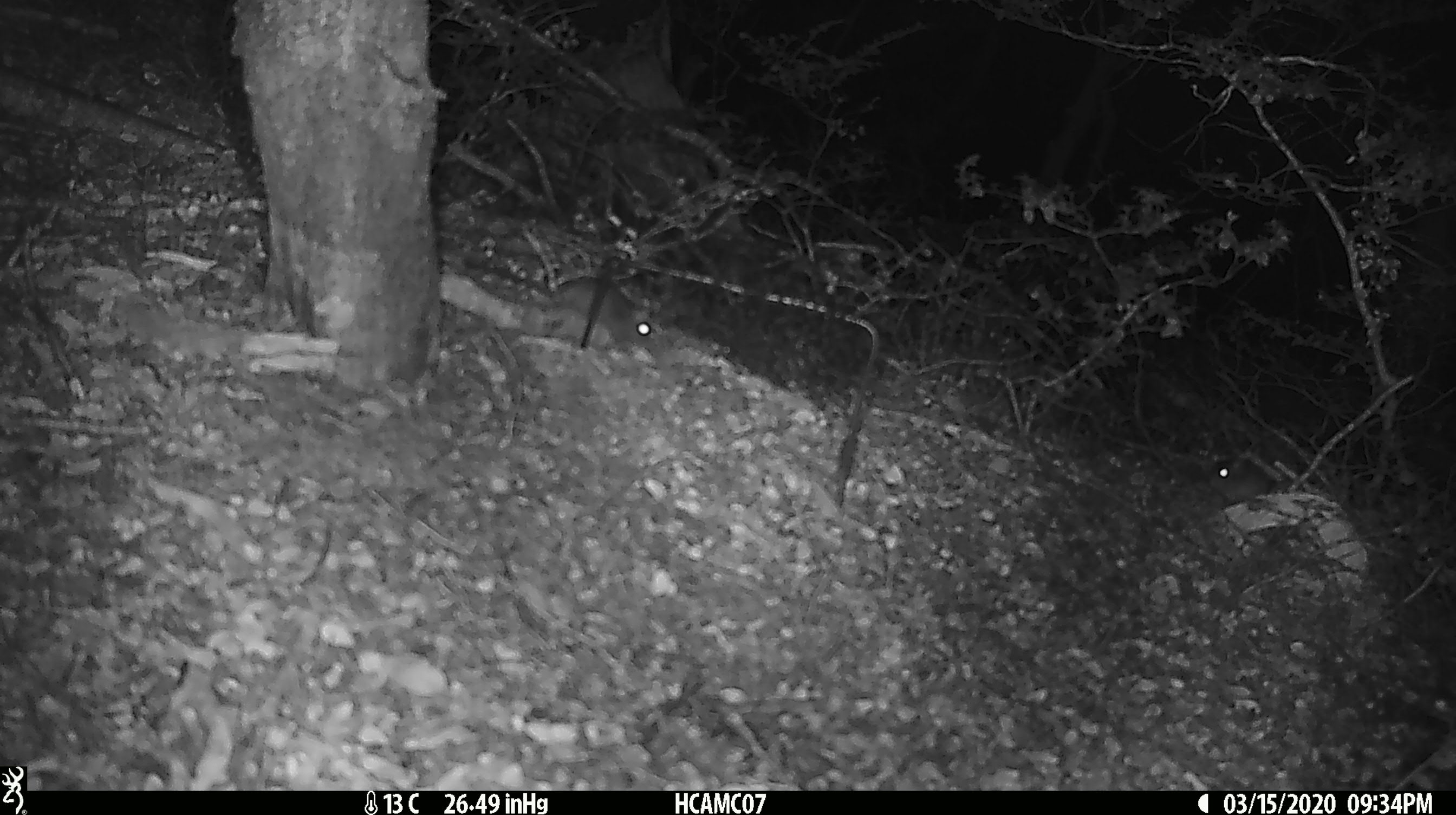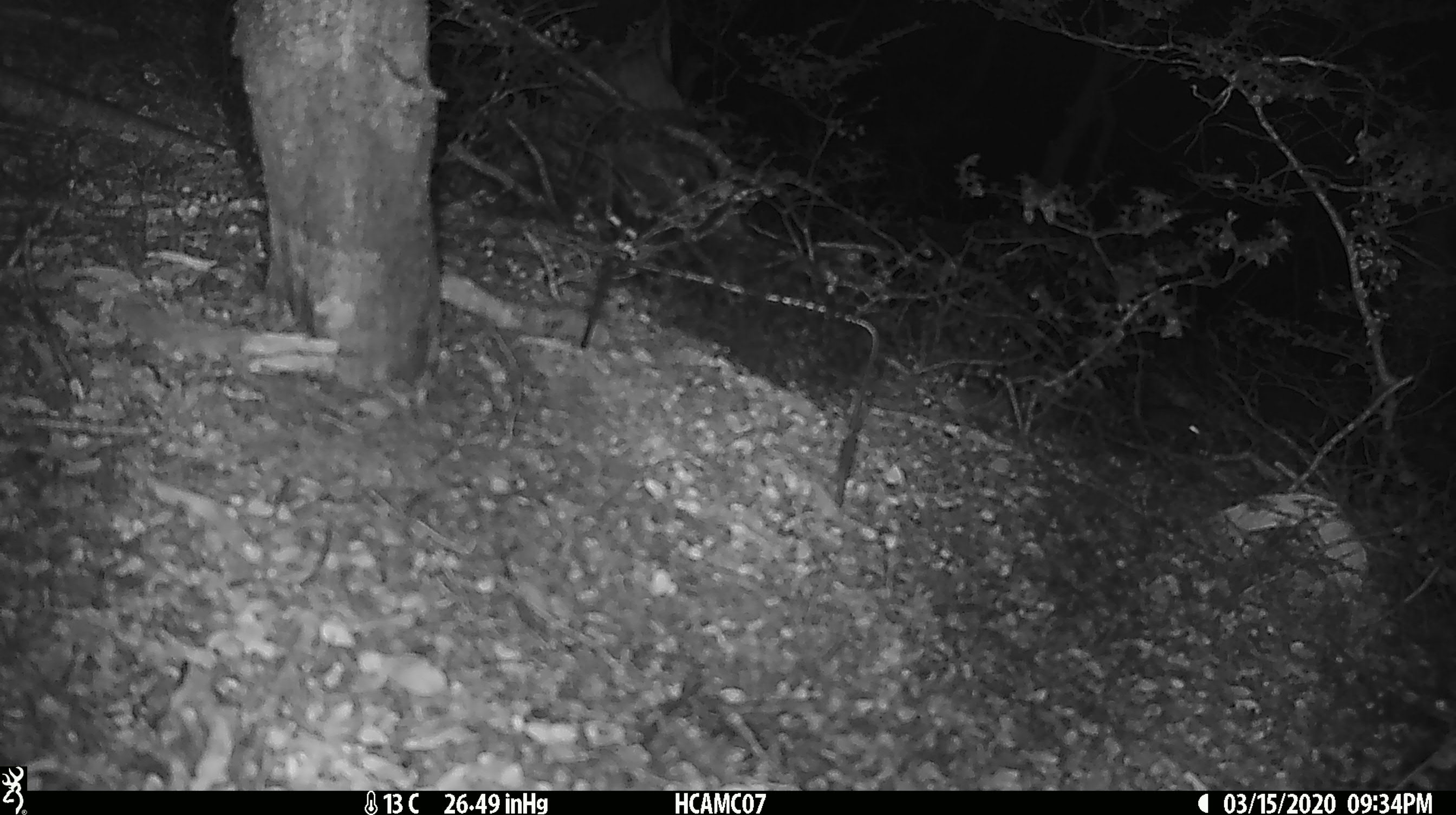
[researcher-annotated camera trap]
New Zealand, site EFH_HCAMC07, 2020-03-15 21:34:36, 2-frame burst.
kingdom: Animalia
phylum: Chordata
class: Mammalia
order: Rodentia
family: Muridae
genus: Mus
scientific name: Mus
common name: mouse